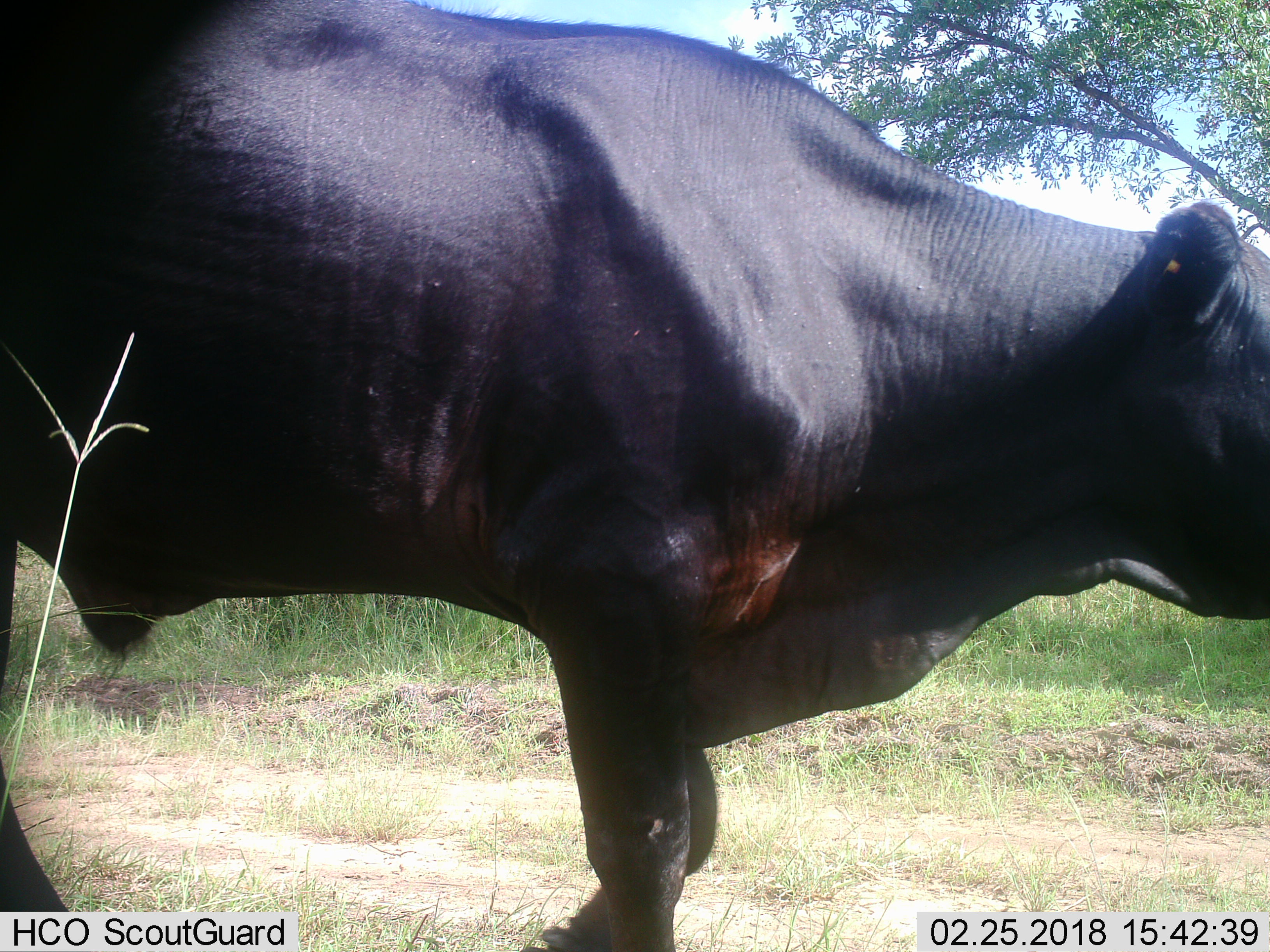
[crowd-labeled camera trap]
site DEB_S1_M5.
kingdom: Animalia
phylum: Chordata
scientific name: Vertebrata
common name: domestic animal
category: domesticanimal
Domesticanimal (domestic animal) (Vertebrata), count 1. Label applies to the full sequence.